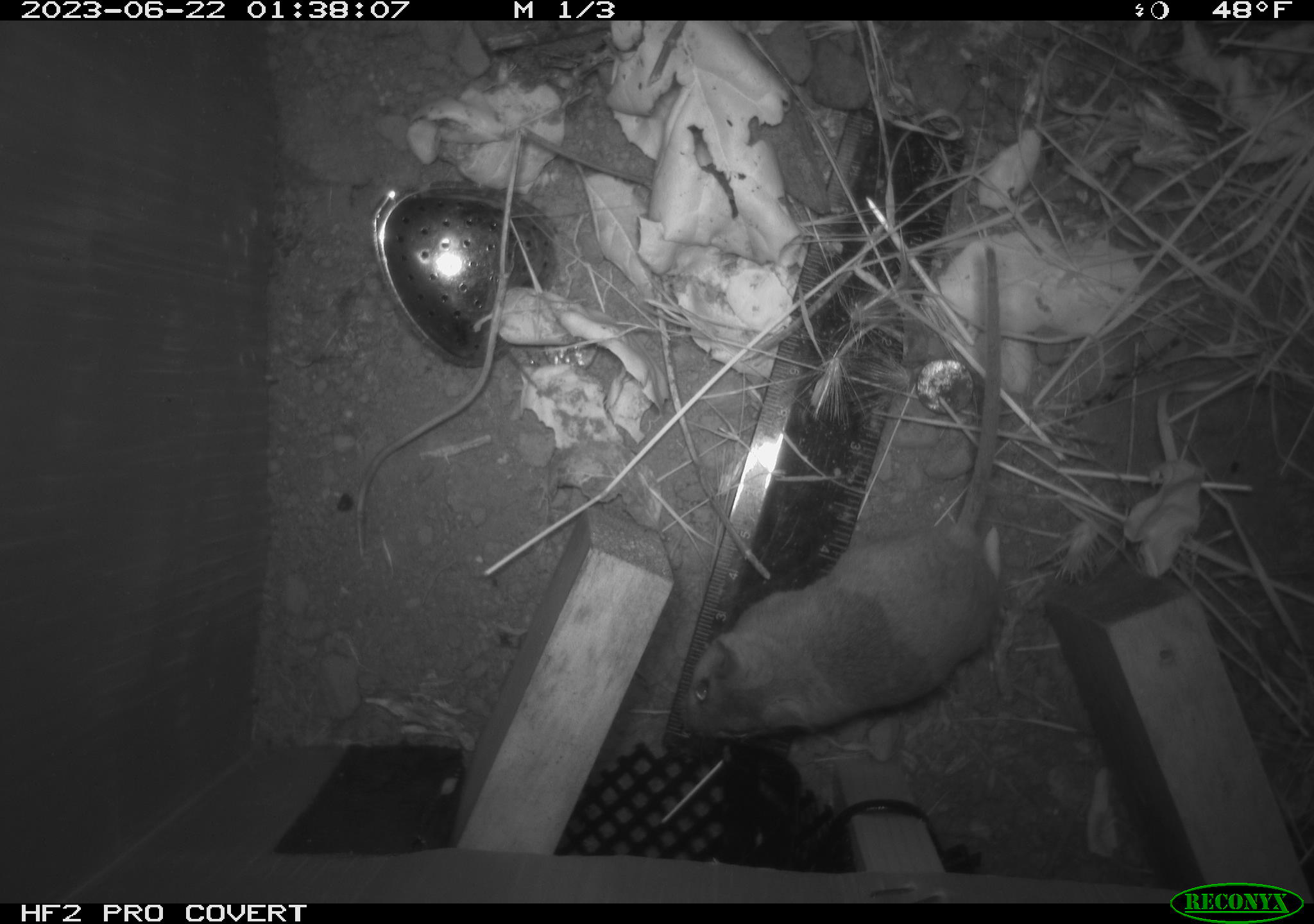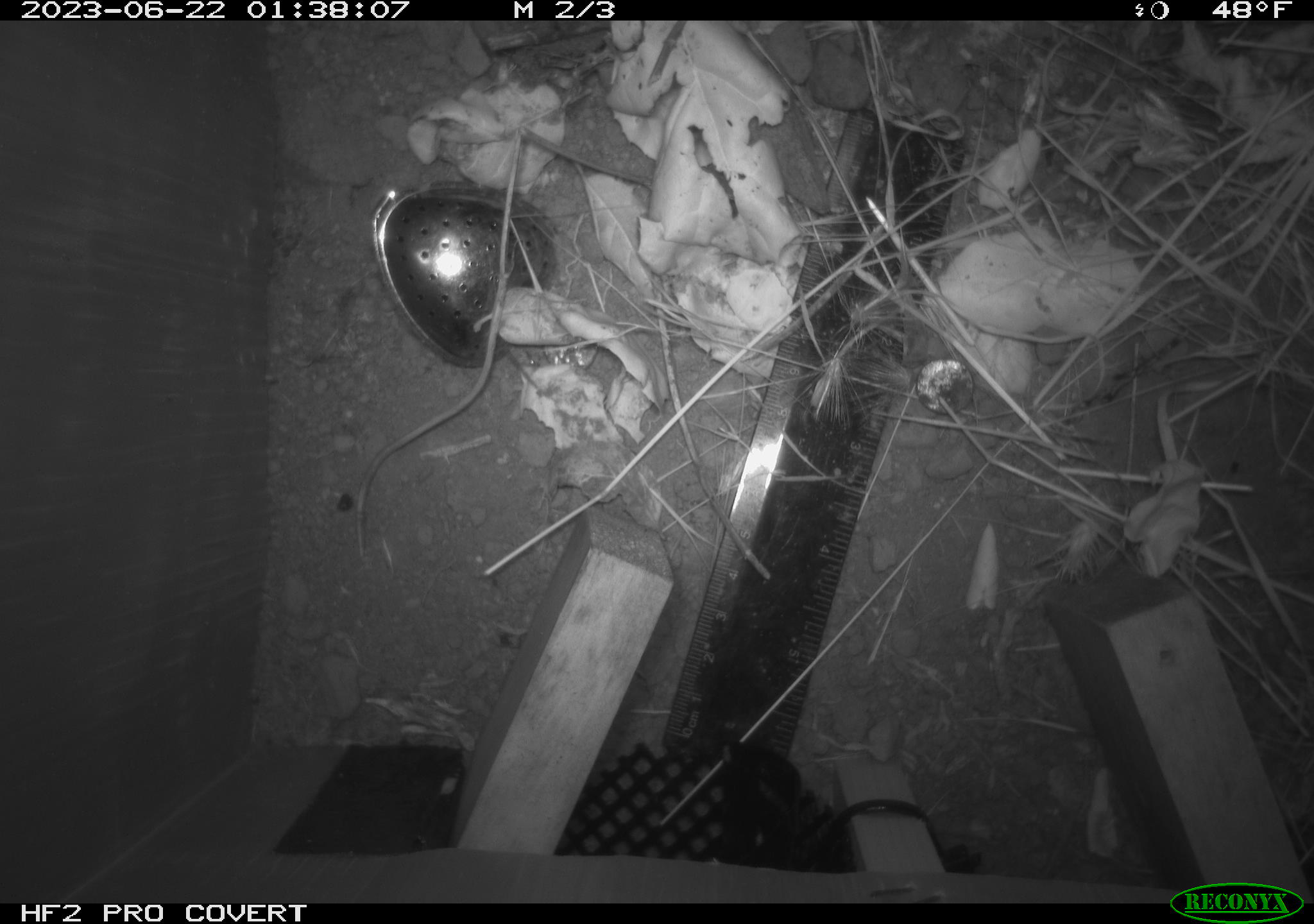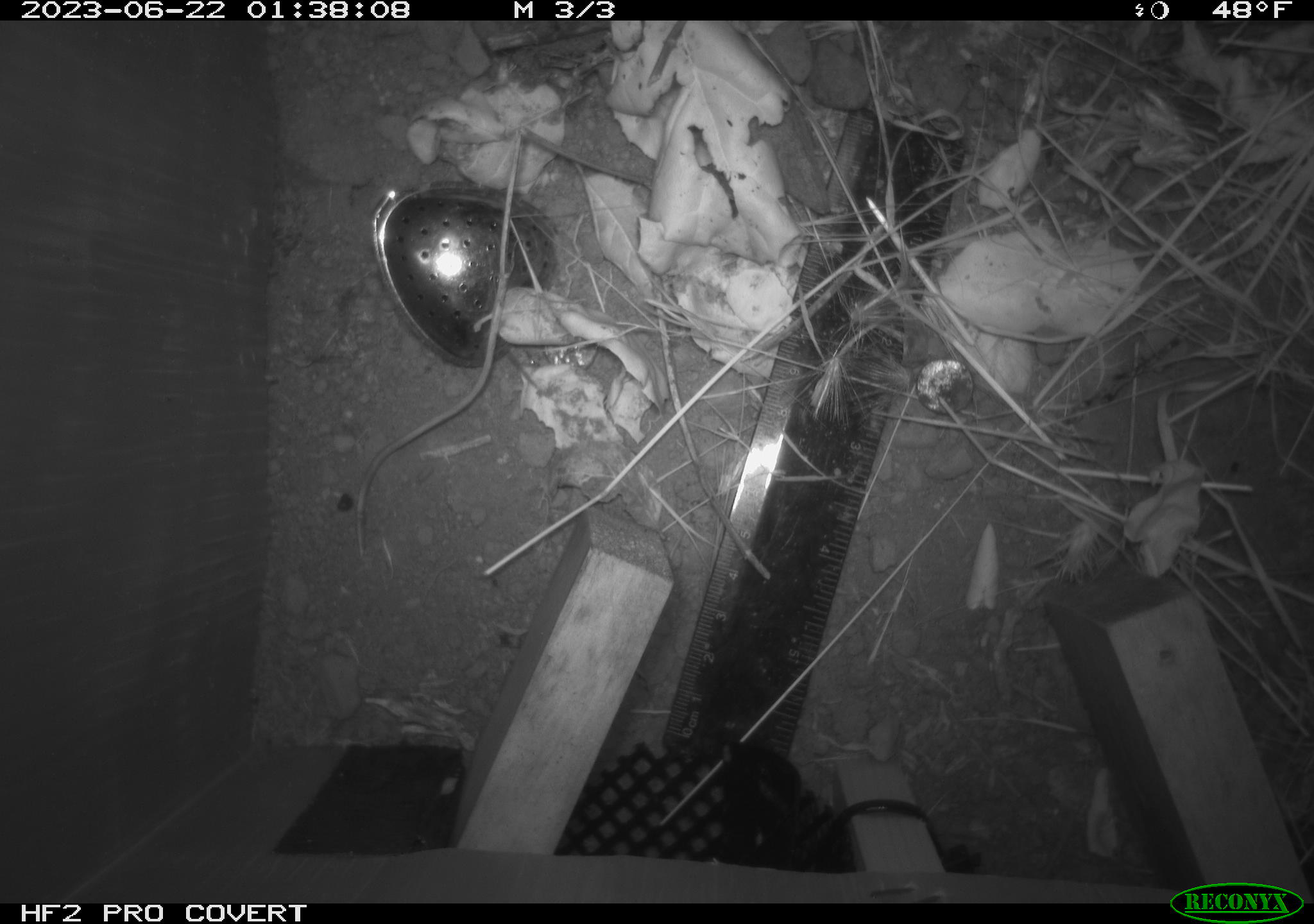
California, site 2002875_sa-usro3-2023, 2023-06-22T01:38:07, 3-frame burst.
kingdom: Animalia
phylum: Chordata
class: Mammalia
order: Rodentia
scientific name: Rodentia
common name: mouse species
Mouse species (Rodentia).